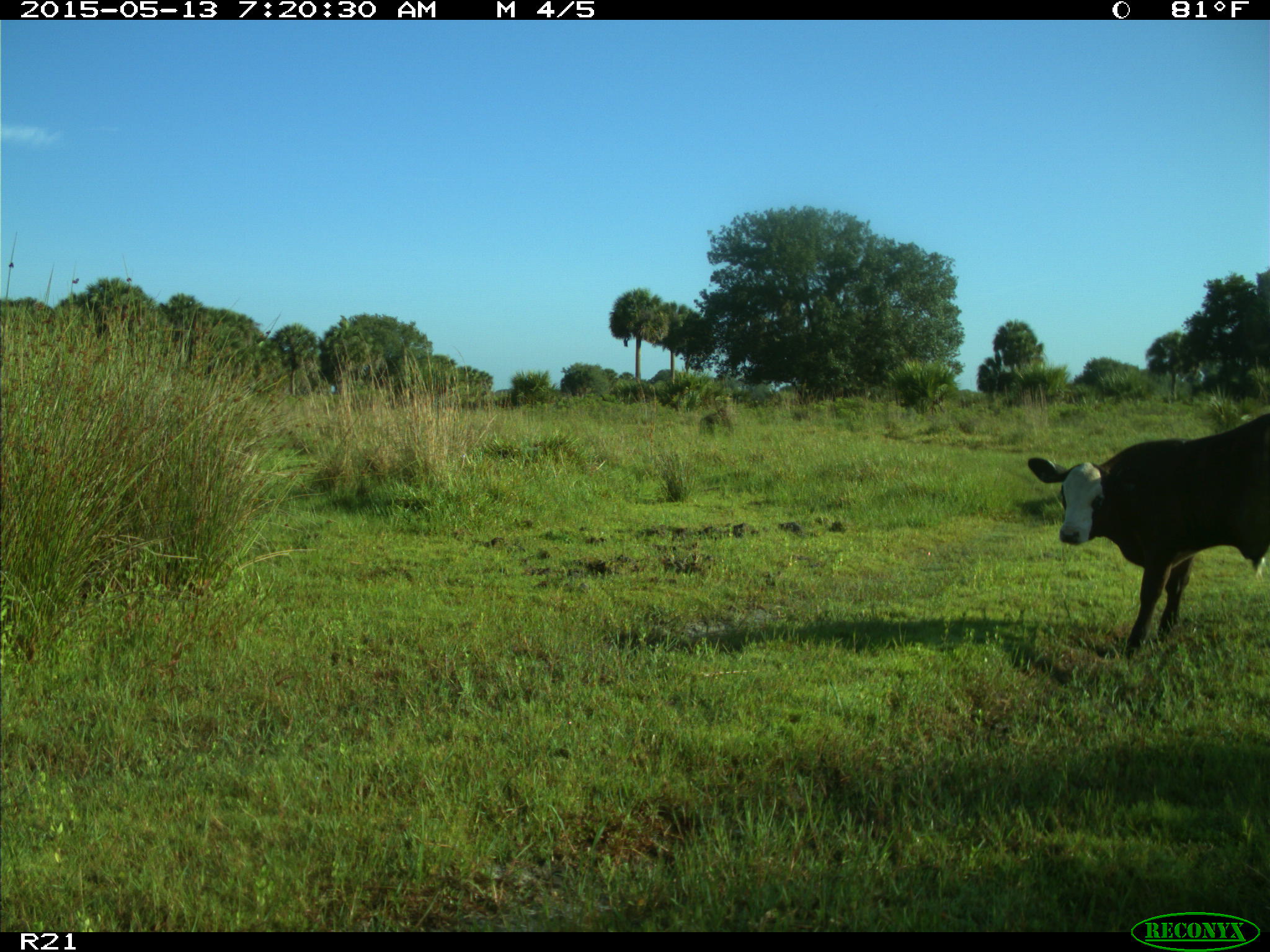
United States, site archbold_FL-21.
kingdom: Animalia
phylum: Chordata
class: Mammalia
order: Artiodactyla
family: Bovidae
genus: Bos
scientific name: Bos taurus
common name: domestic cow